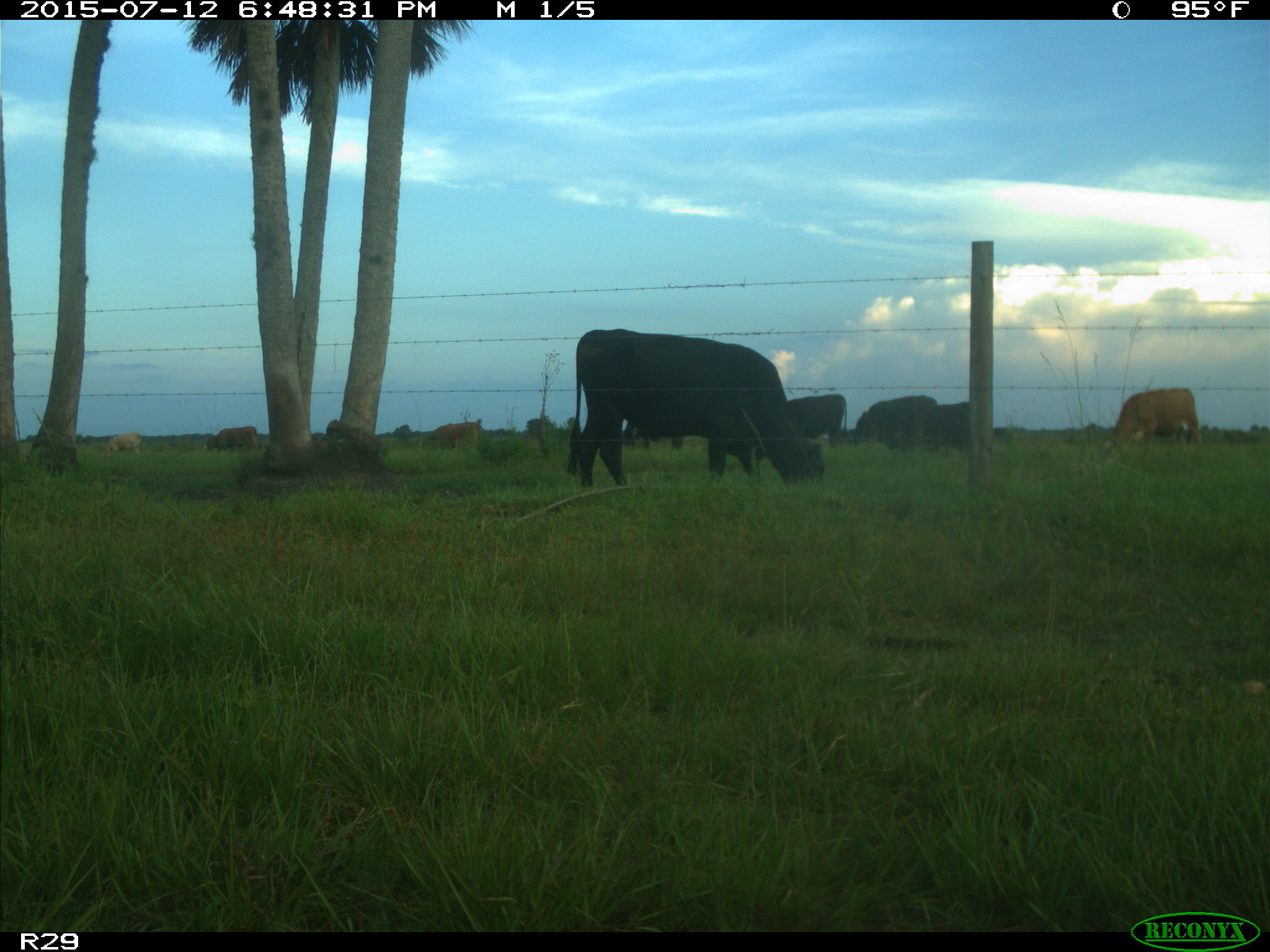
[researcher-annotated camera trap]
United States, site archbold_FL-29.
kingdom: Animalia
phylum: Chordata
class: Mammalia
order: Artiodactyla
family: Bovidae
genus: Bos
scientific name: Bos taurus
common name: domestic cow